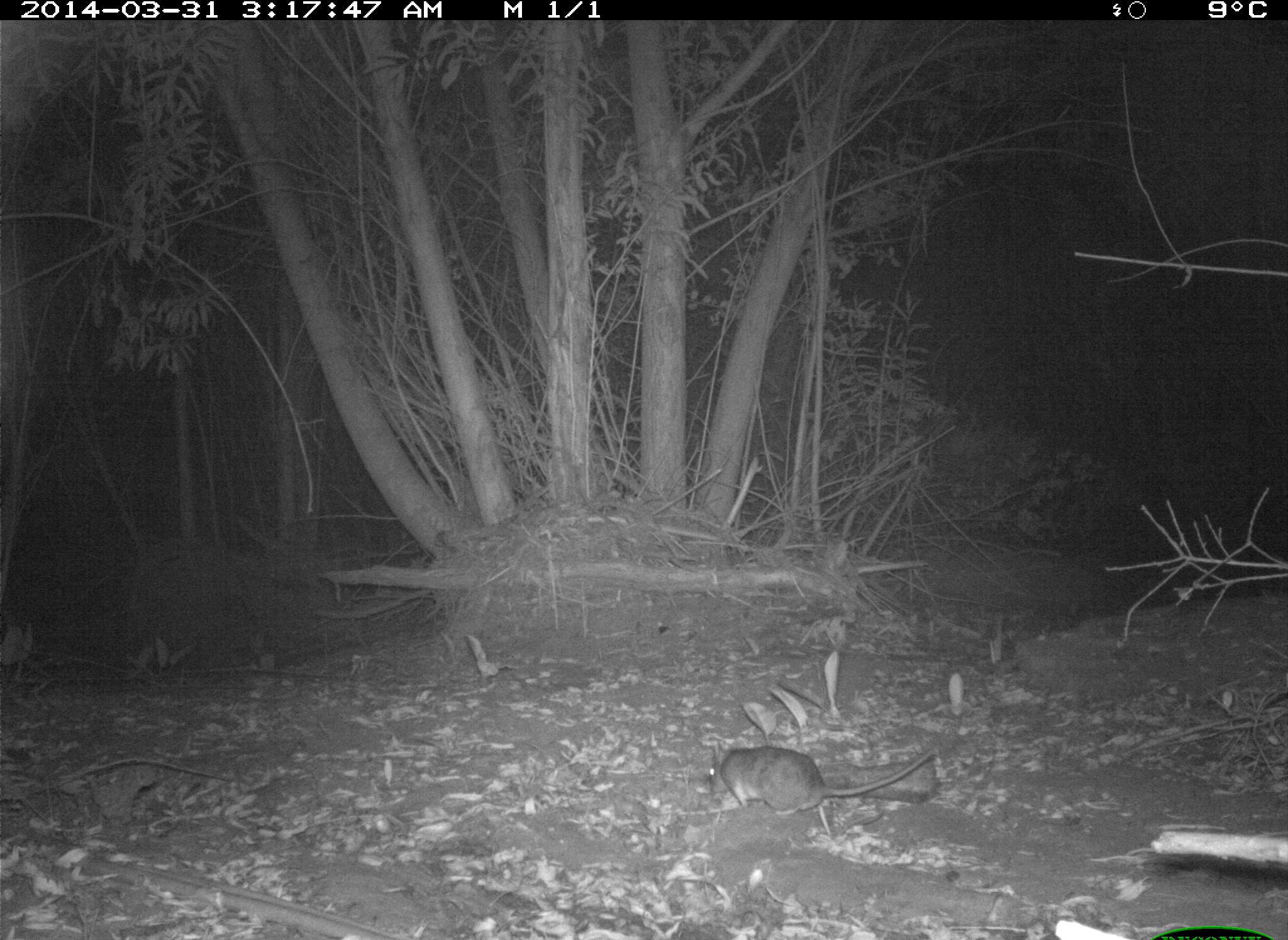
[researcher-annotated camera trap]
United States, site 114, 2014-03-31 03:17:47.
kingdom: Animalia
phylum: Chordata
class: Mammalia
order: Rodentia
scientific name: Rodentia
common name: rodent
Rodent (Rodentia).